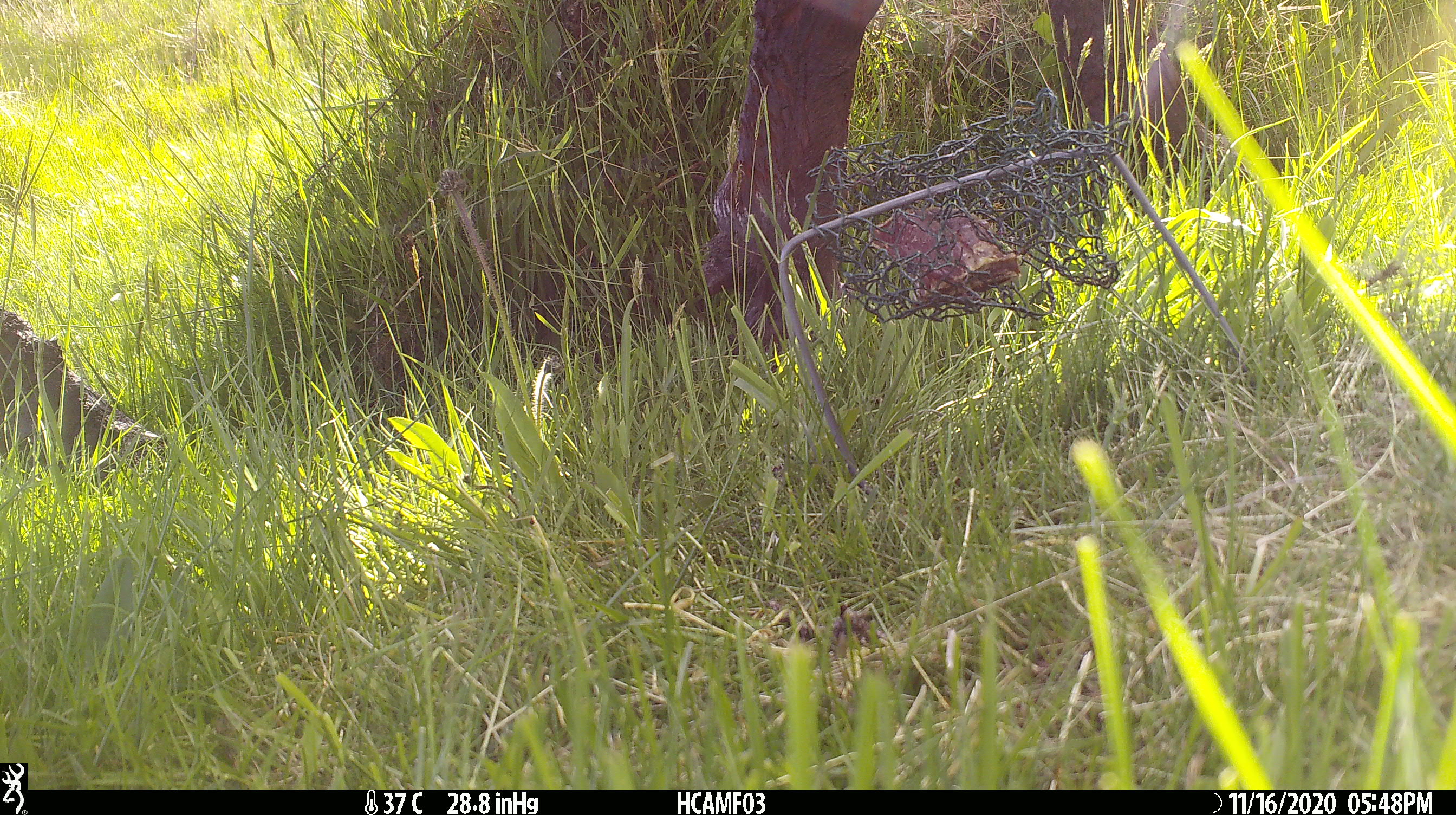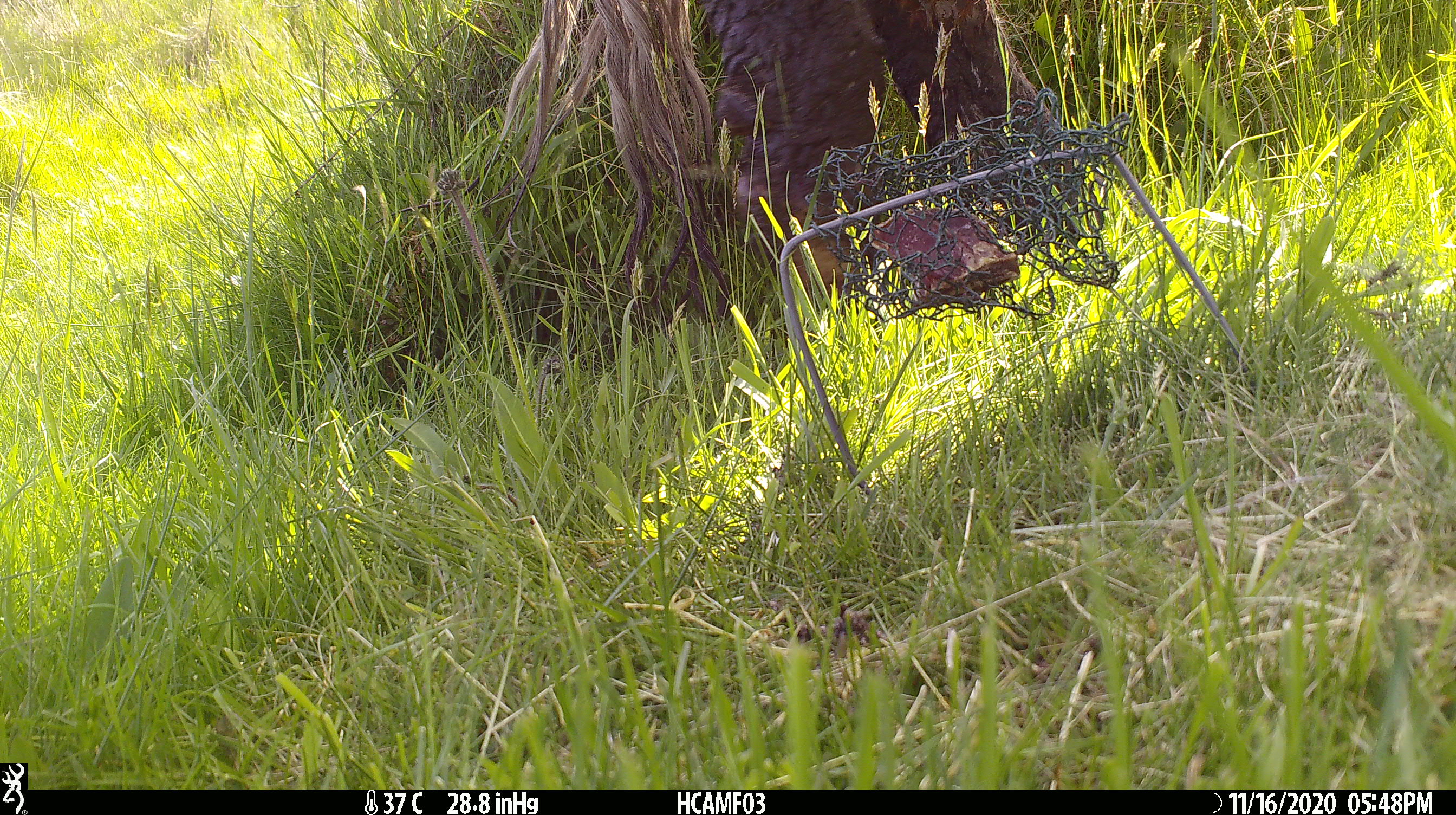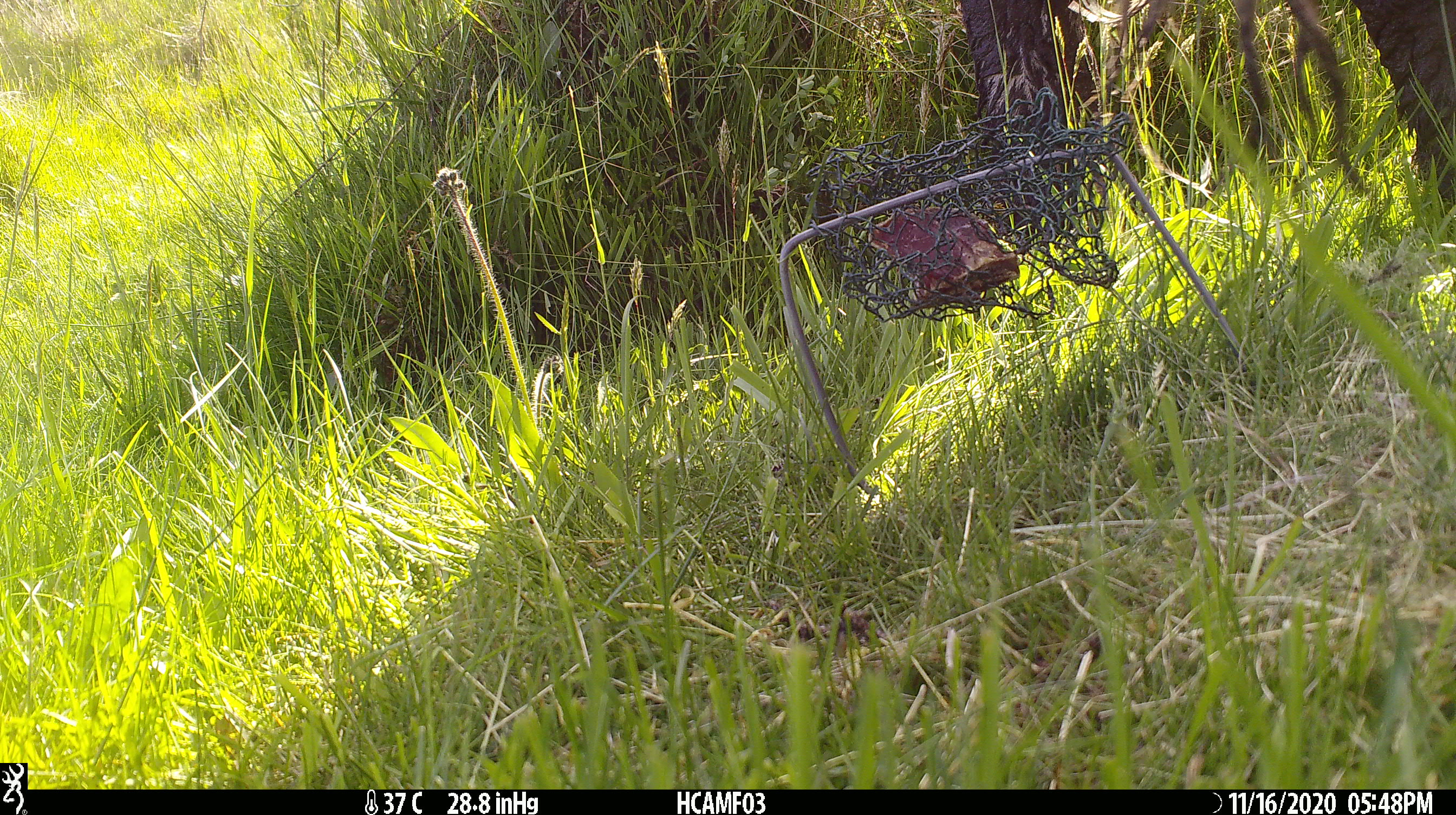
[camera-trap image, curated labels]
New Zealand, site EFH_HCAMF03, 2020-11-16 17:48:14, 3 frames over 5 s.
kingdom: Animalia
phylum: Chordata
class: Mammalia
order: Artiodactyla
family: Bovidae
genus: Bos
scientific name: Bos taurus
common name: domestic cow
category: cow